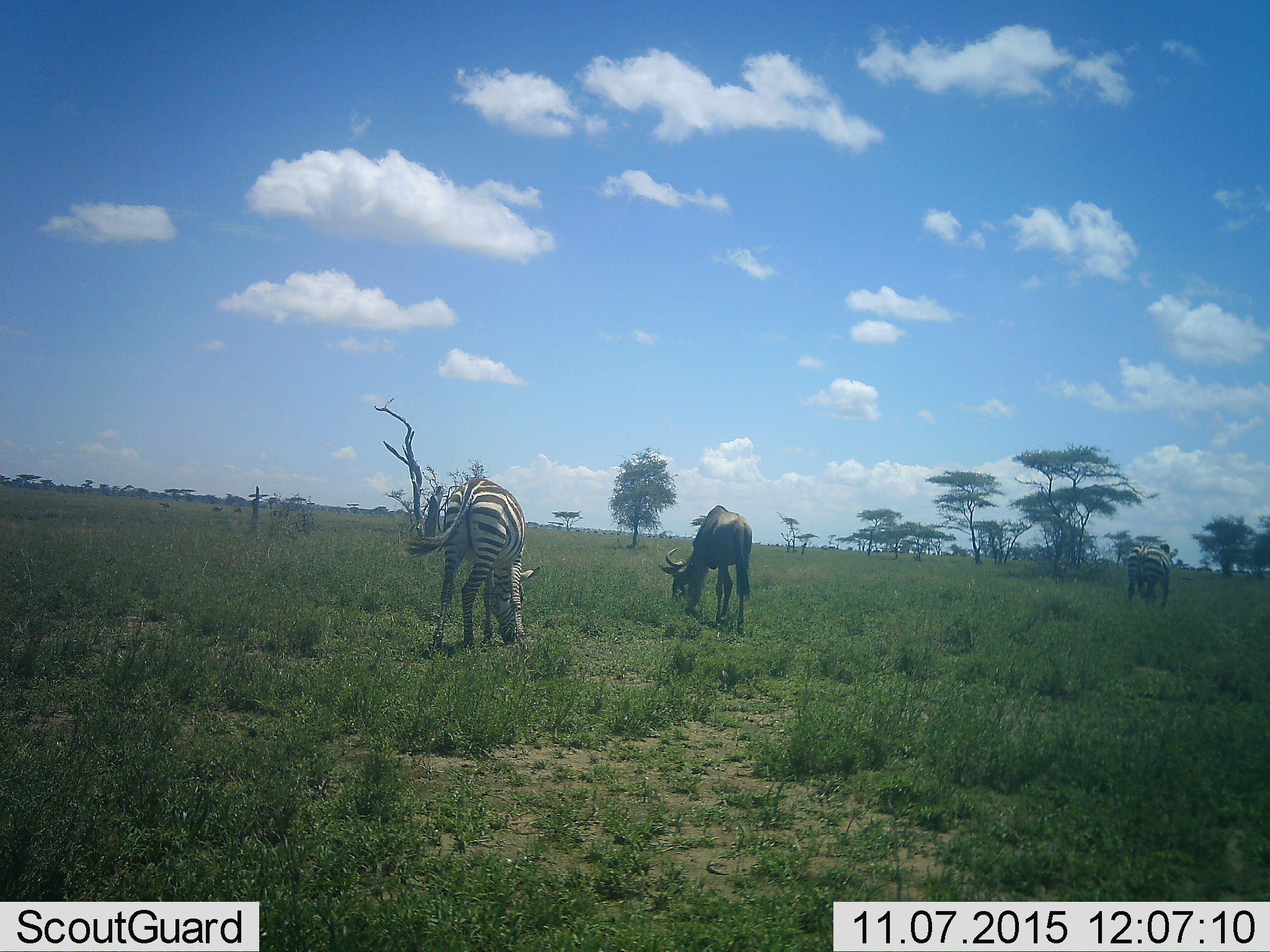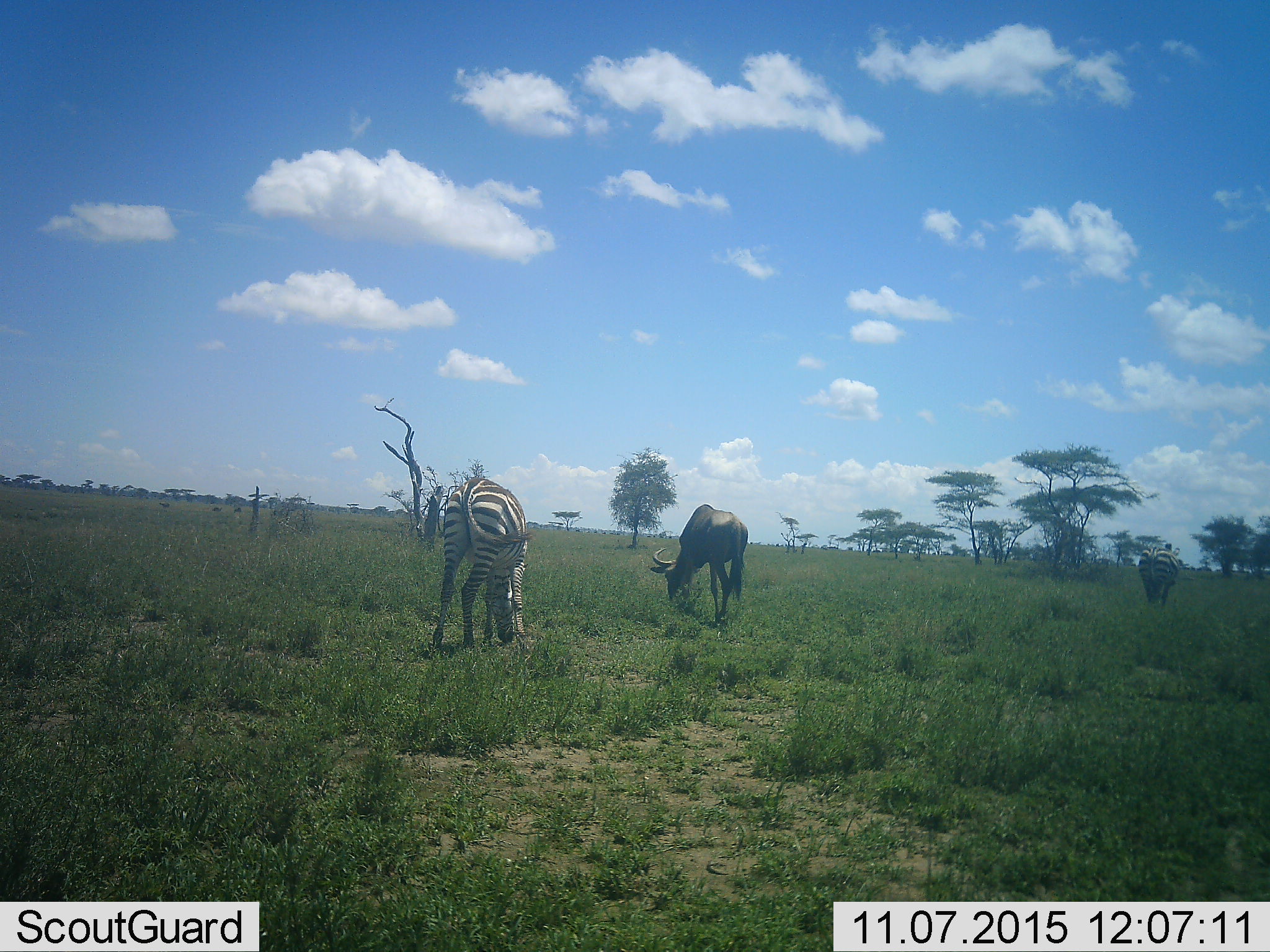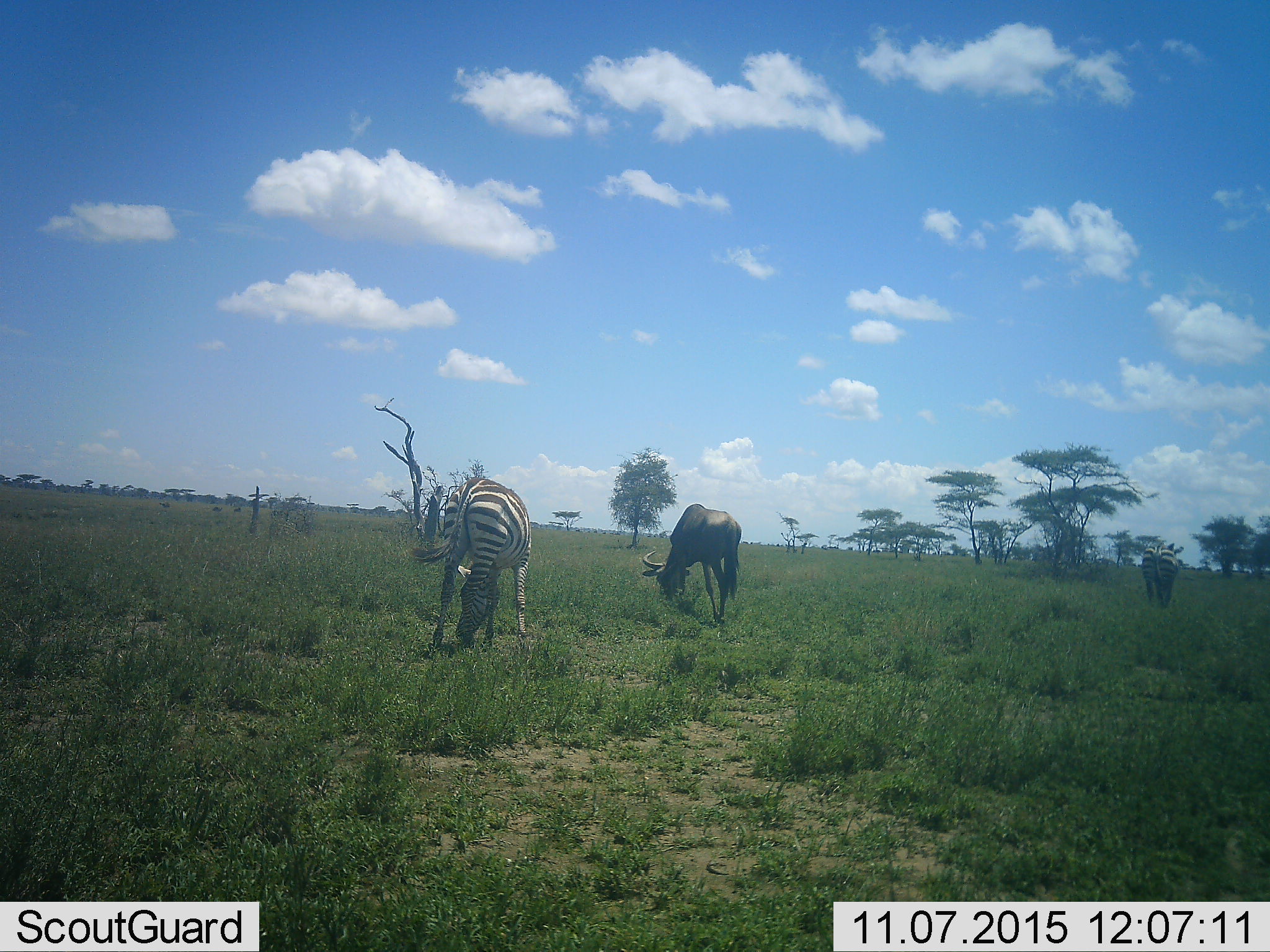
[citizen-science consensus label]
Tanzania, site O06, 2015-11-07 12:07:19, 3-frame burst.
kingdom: Animalia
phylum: Chordata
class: Mammalia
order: Artiodactyla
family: Bovidae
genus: Connochaetes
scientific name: Connochaetes taurinus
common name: blue wildebeest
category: wildebeest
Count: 1.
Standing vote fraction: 0%.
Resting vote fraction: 0%.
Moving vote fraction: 20%.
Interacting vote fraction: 0%.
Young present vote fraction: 0%.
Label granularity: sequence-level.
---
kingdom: Animalia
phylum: Chordata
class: Mammalia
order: Perissodactyla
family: Equidae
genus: Equus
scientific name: Equus quagga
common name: plains zebra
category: zebra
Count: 2.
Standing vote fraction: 0%.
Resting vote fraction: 0%.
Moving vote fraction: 29%.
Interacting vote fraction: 0%.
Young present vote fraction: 14%.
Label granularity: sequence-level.